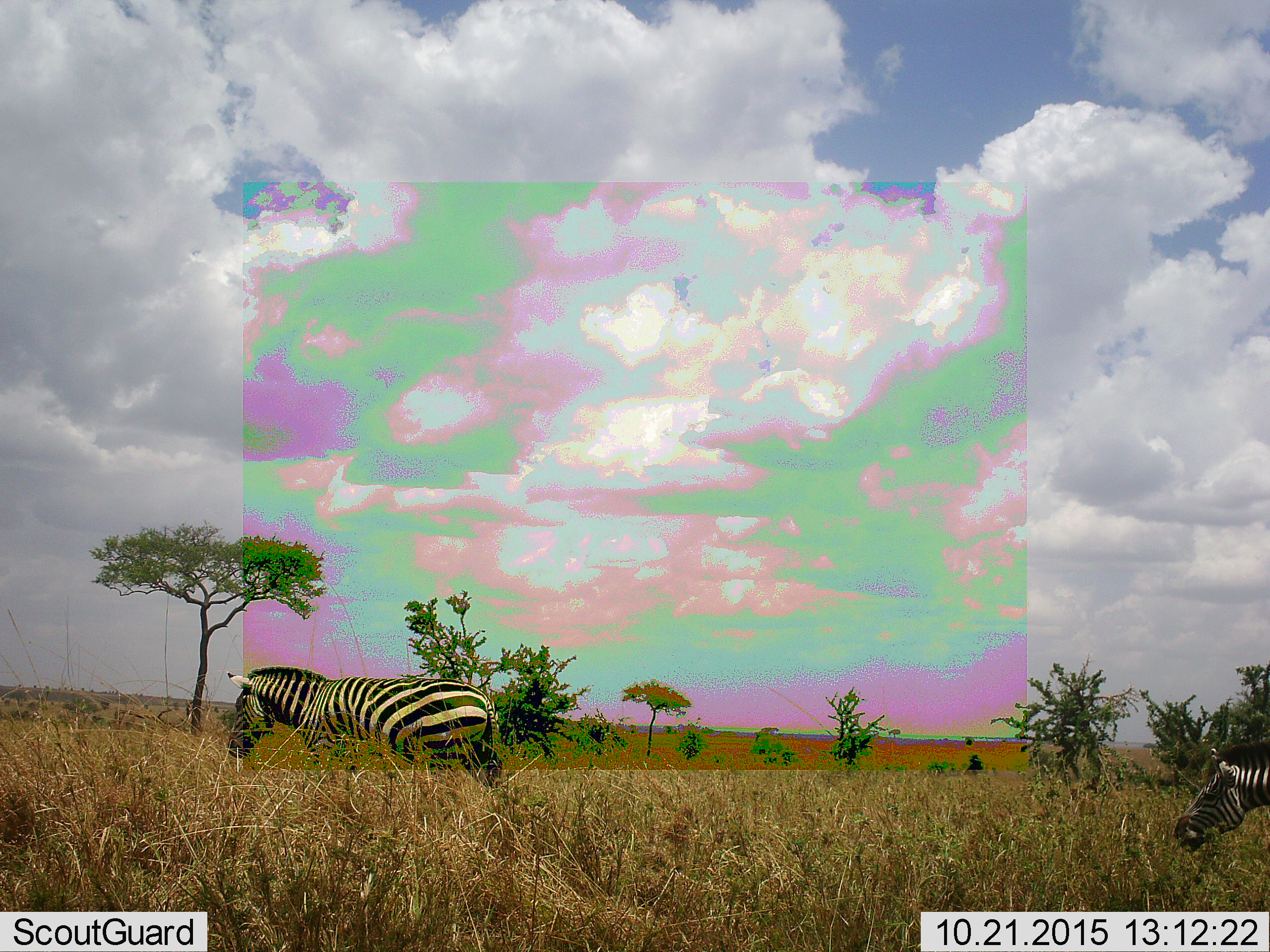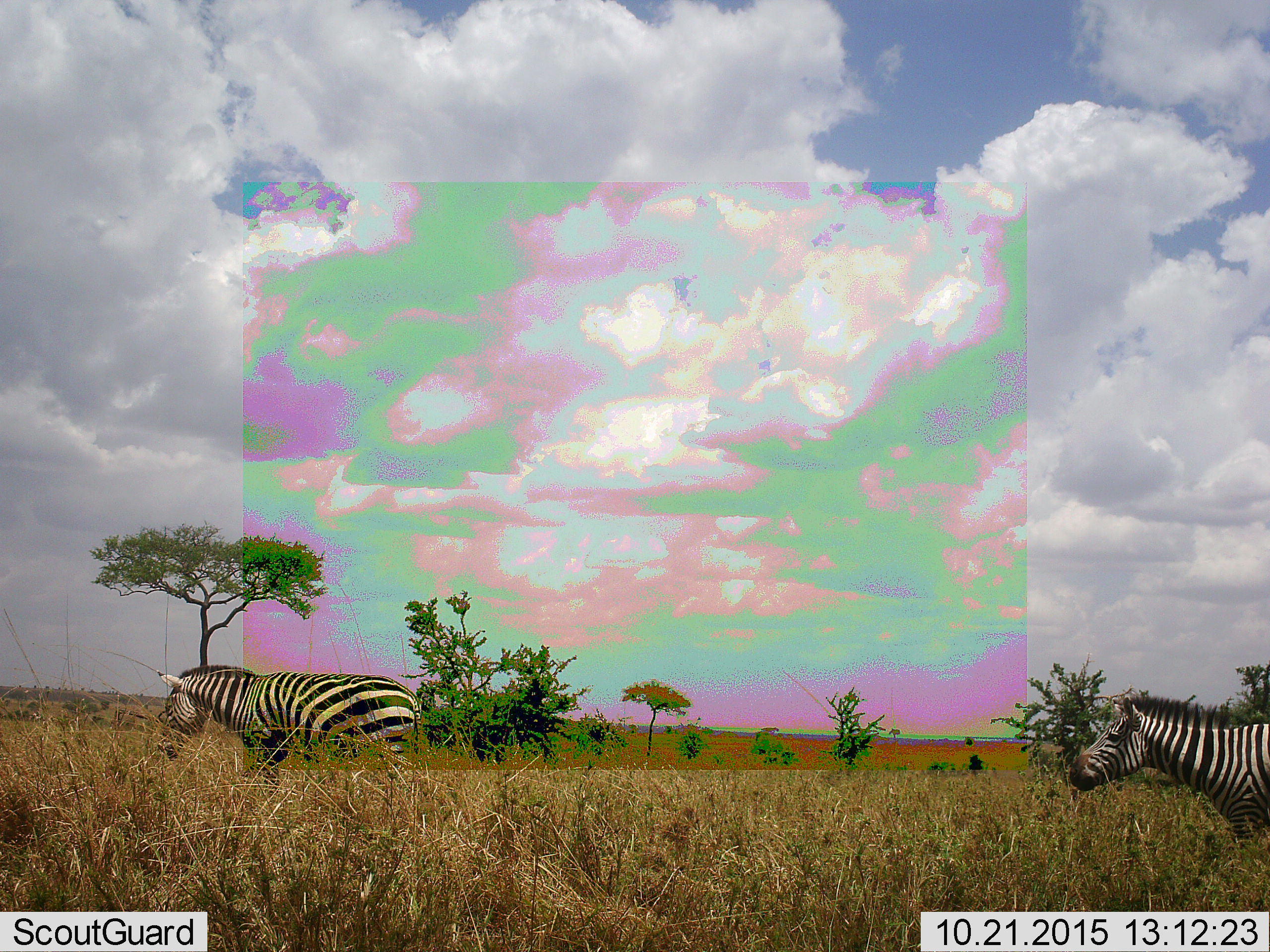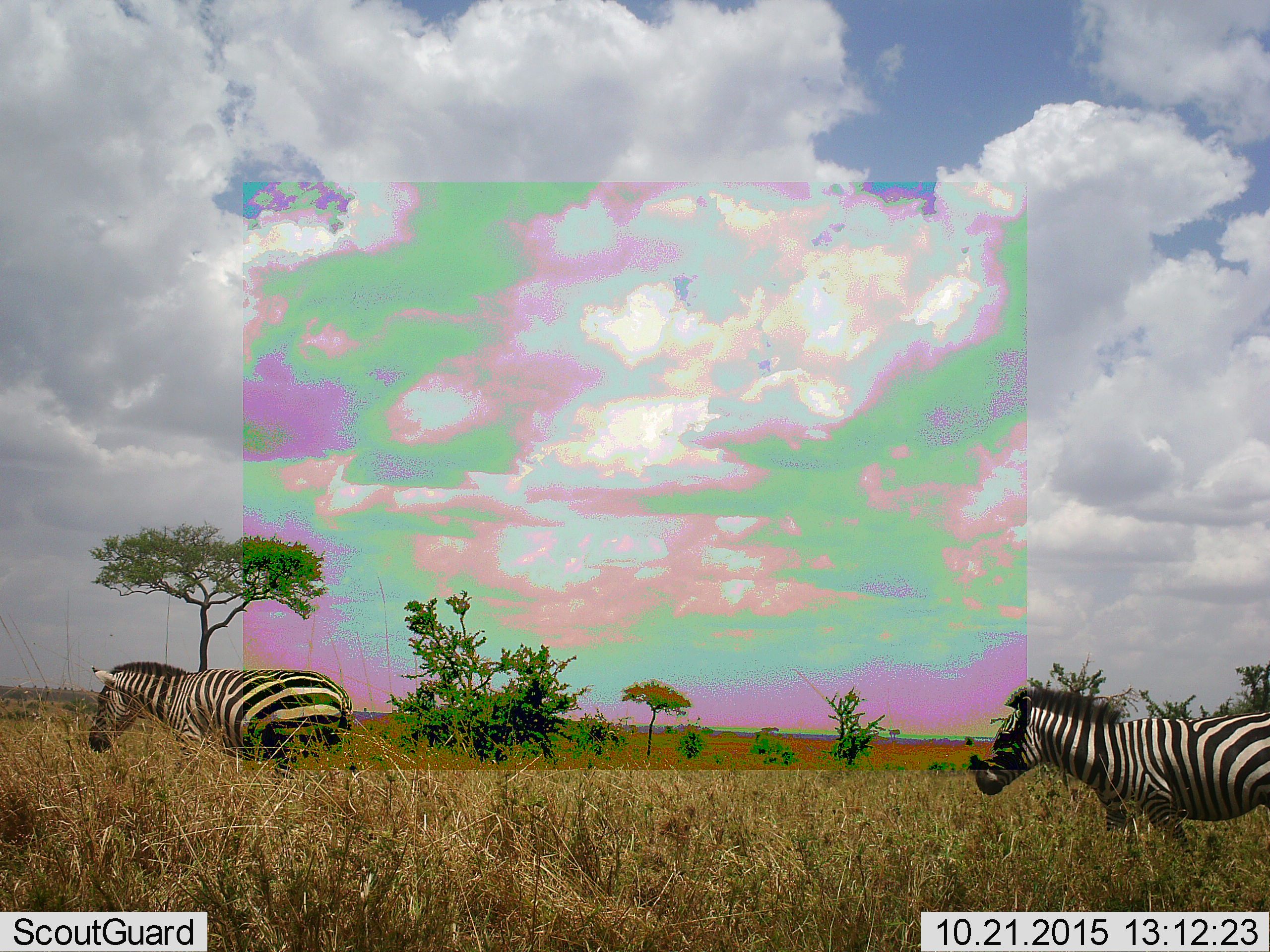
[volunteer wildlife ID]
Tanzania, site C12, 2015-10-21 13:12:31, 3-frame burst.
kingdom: Animalia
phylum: Chordata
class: Mammalia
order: Perissodactyla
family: Equidae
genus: Equus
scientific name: Equus quagga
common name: plains zebra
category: zebra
Zebra (plains zebra) (Equus quagga), count 2. Behavior (volunteer vote fractions): standing 14%, resting 0%, moving 100%, interacting 0%. Young present (vote fraction): 0%. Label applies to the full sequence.